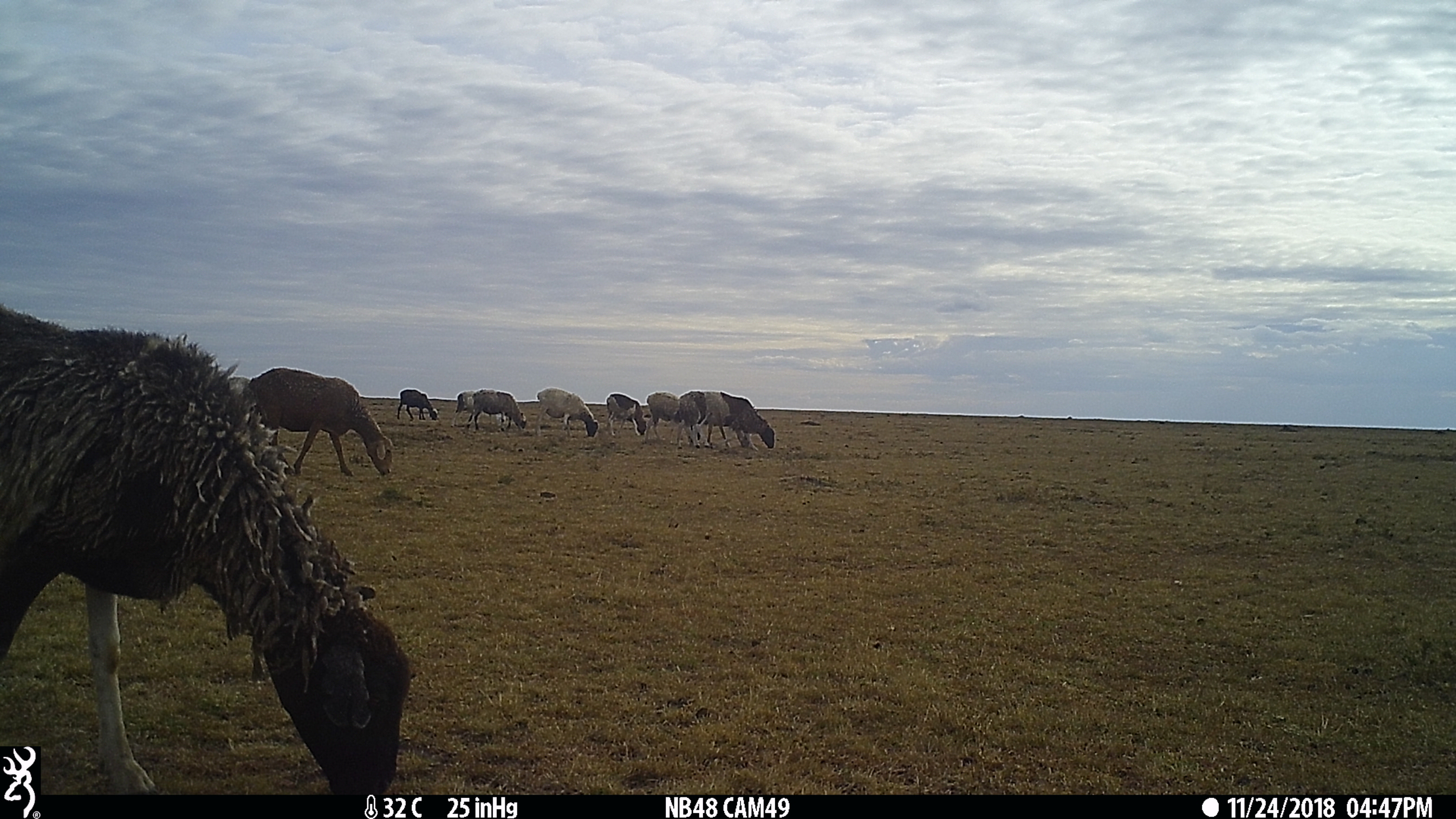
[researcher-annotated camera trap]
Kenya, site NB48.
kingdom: Animalia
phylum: Chordata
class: Mammalia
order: Artiodactyla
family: Bovidae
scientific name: Bovidae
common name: sheep or goat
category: shoat